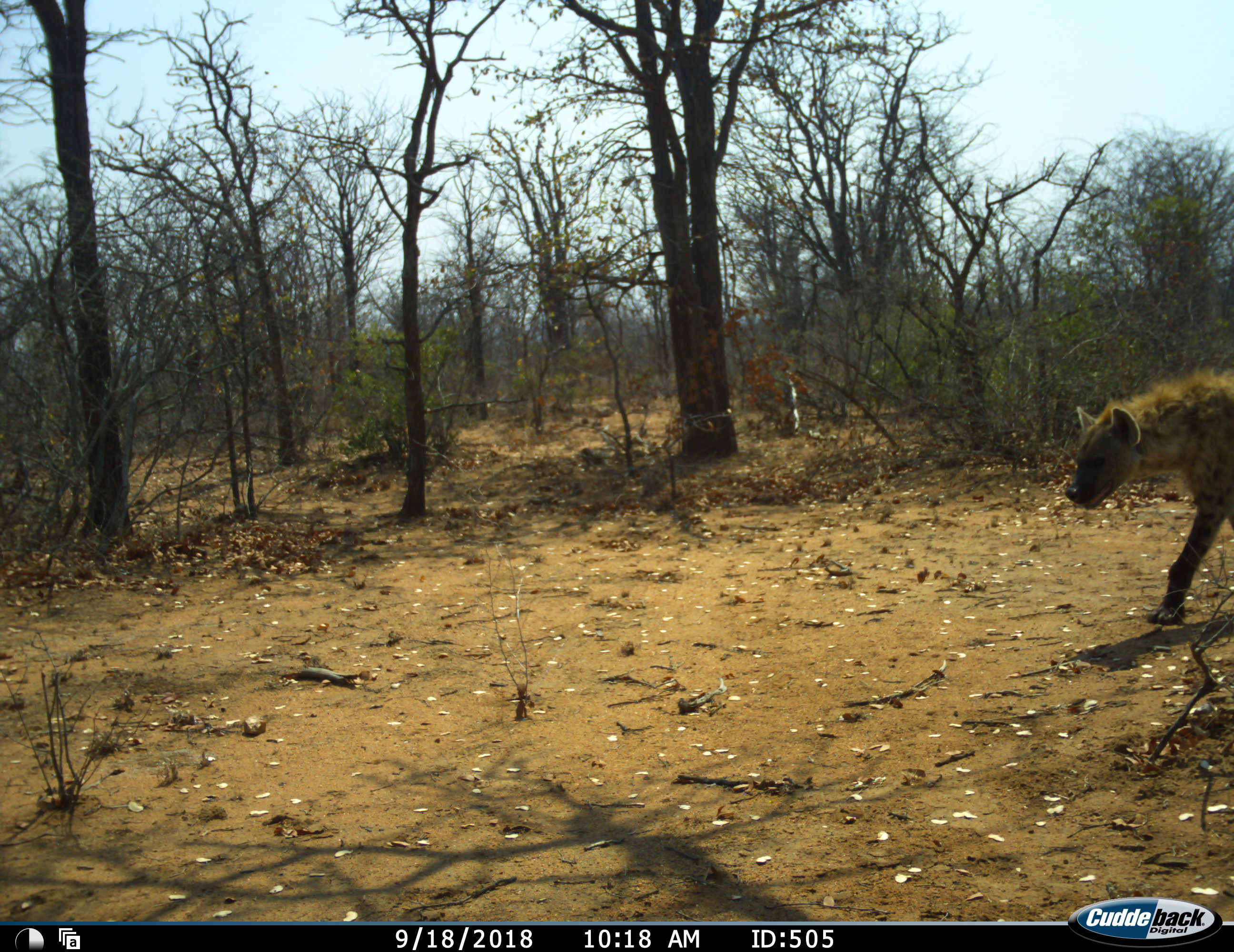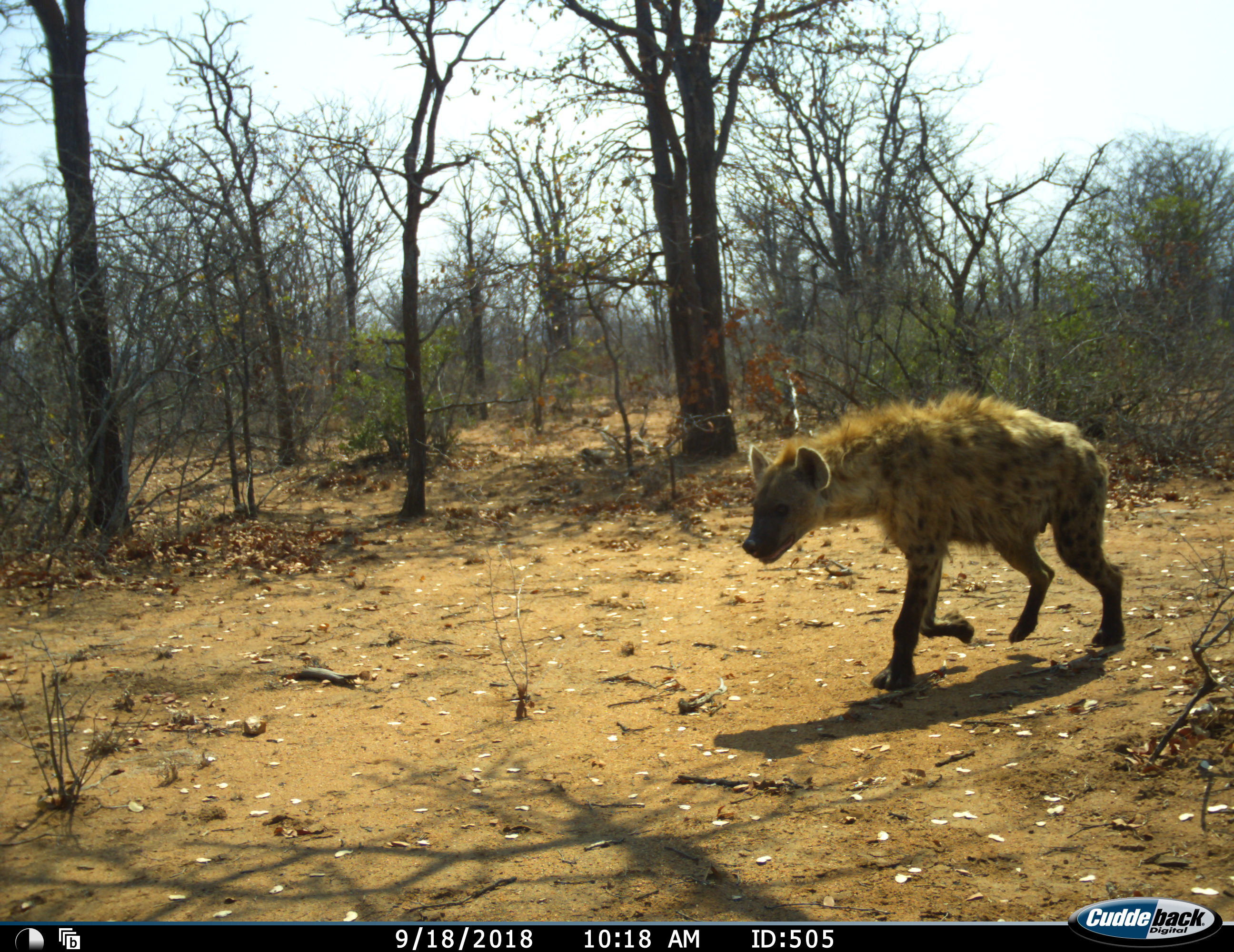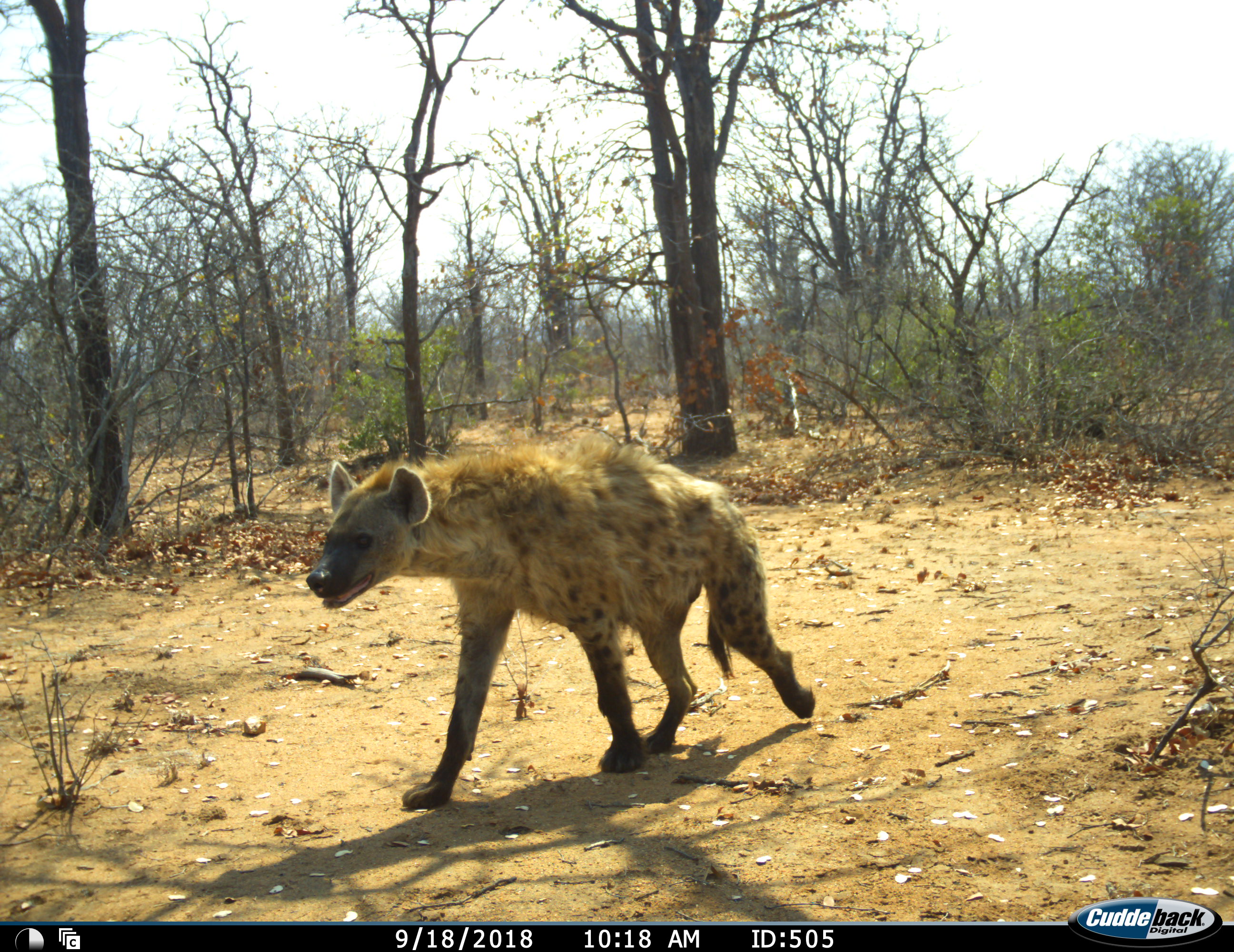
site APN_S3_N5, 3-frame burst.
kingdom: Animalia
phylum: Chordata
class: Mammalia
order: Carnivora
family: Hyaenidae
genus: Crocuta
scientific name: Crocuta crocuta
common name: spotted hyena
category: hyenaspotted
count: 1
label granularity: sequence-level